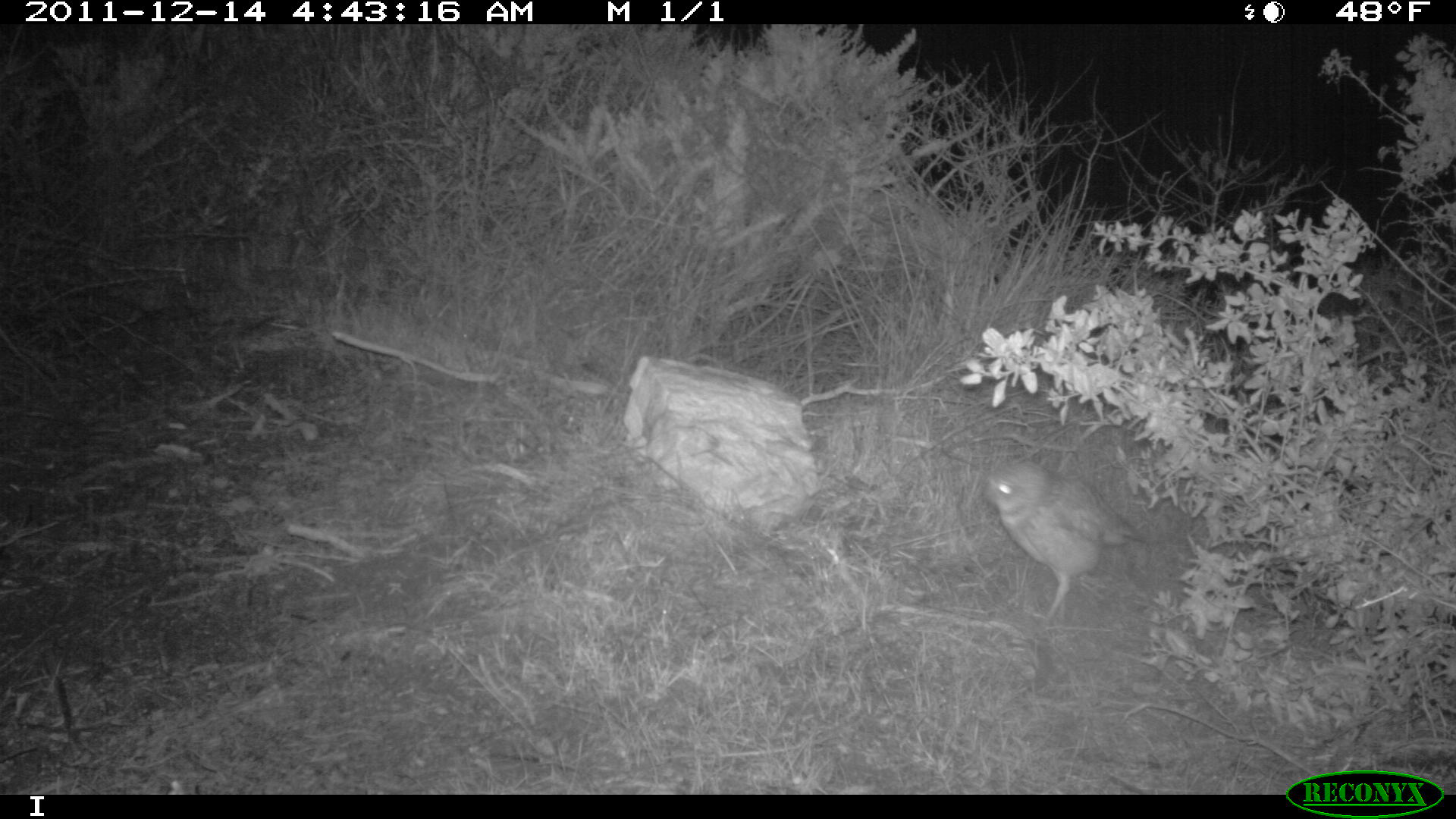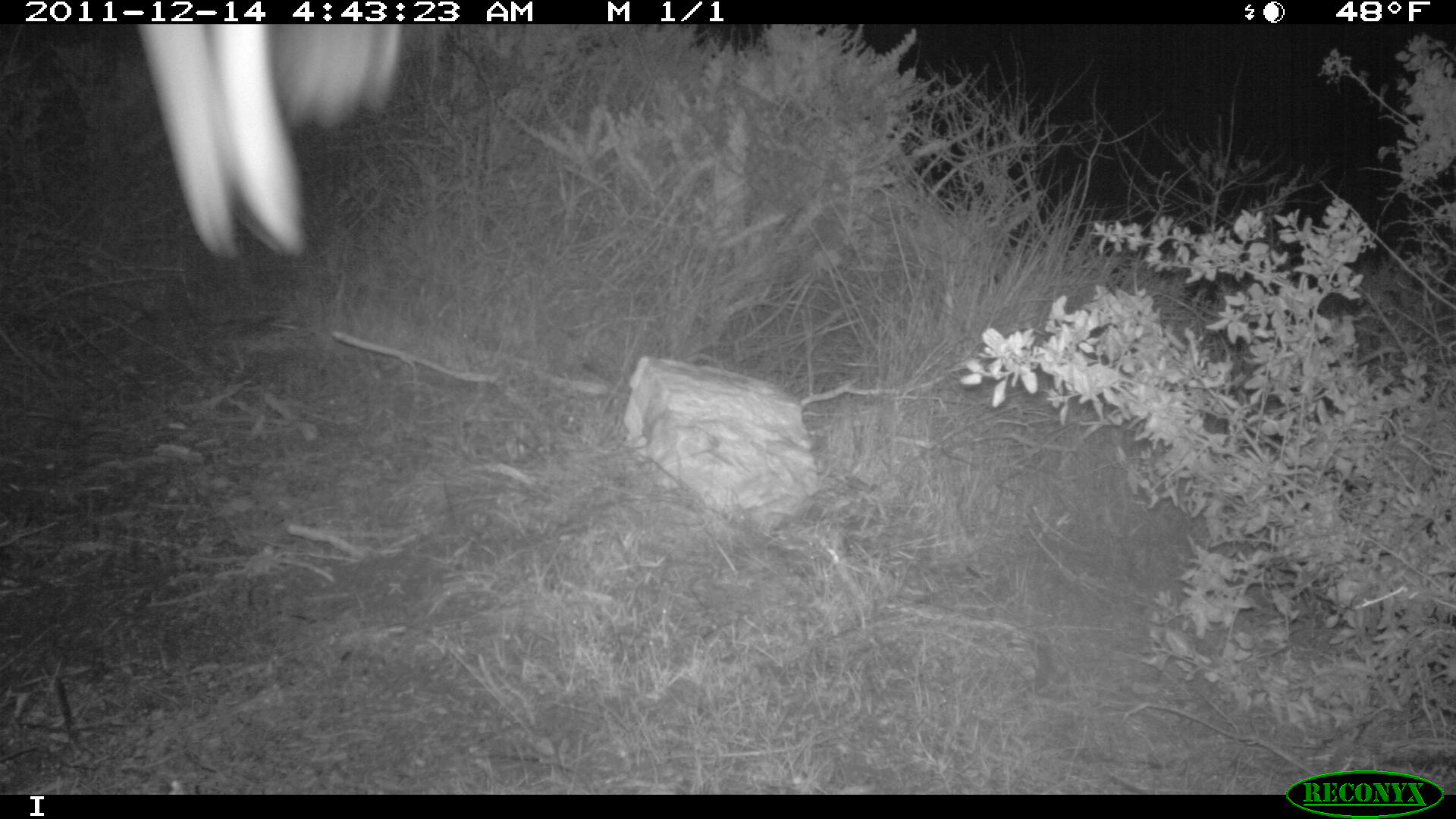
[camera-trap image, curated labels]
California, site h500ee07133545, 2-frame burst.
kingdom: Animalia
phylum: Chordata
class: Aves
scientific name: Aves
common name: bird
Bird (Aves).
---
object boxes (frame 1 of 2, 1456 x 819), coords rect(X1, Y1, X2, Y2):
bird: rect(984, 460, 1148, 632)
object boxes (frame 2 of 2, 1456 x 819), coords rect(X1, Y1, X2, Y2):
bird: rect(136, 24, 402, 258)